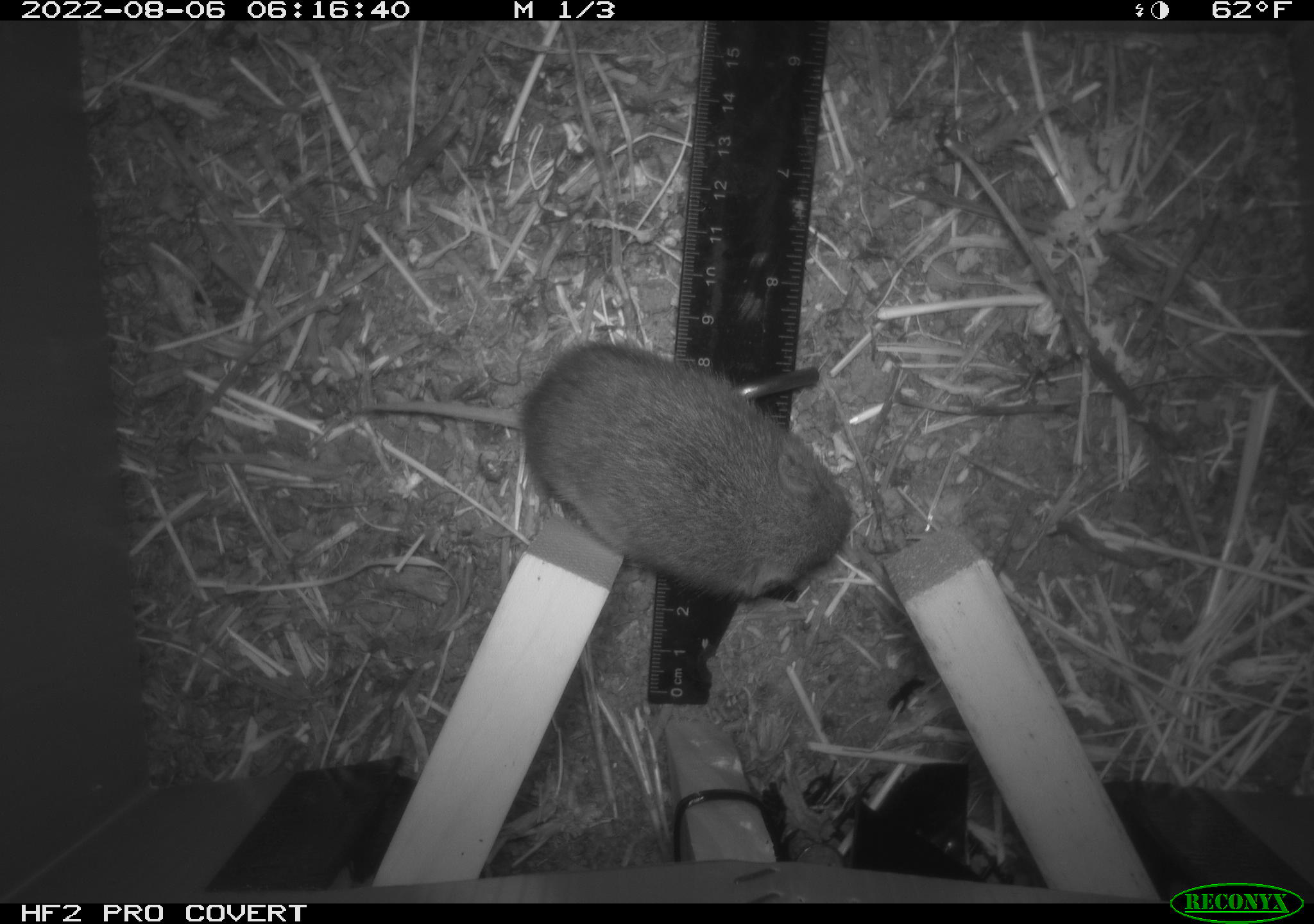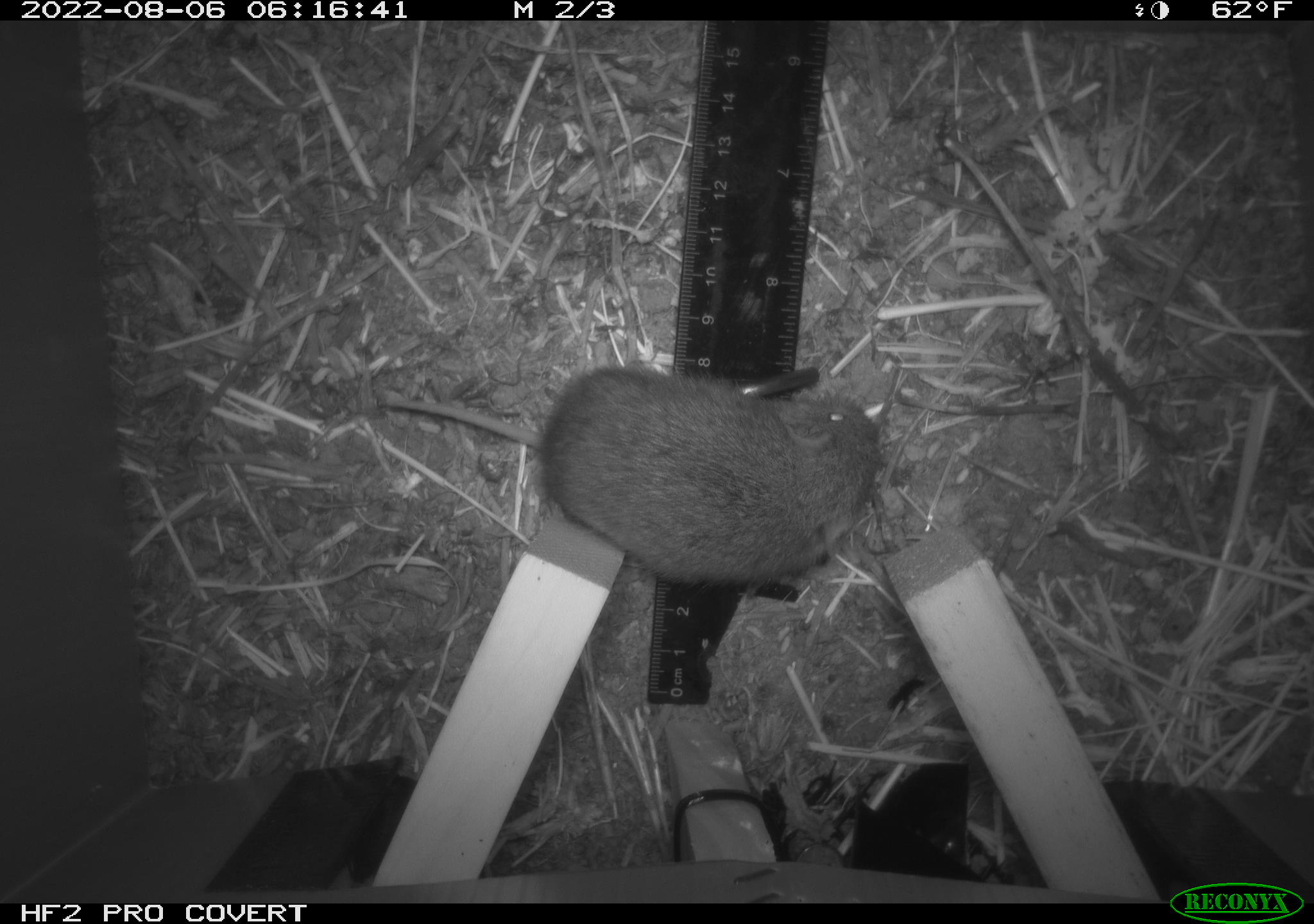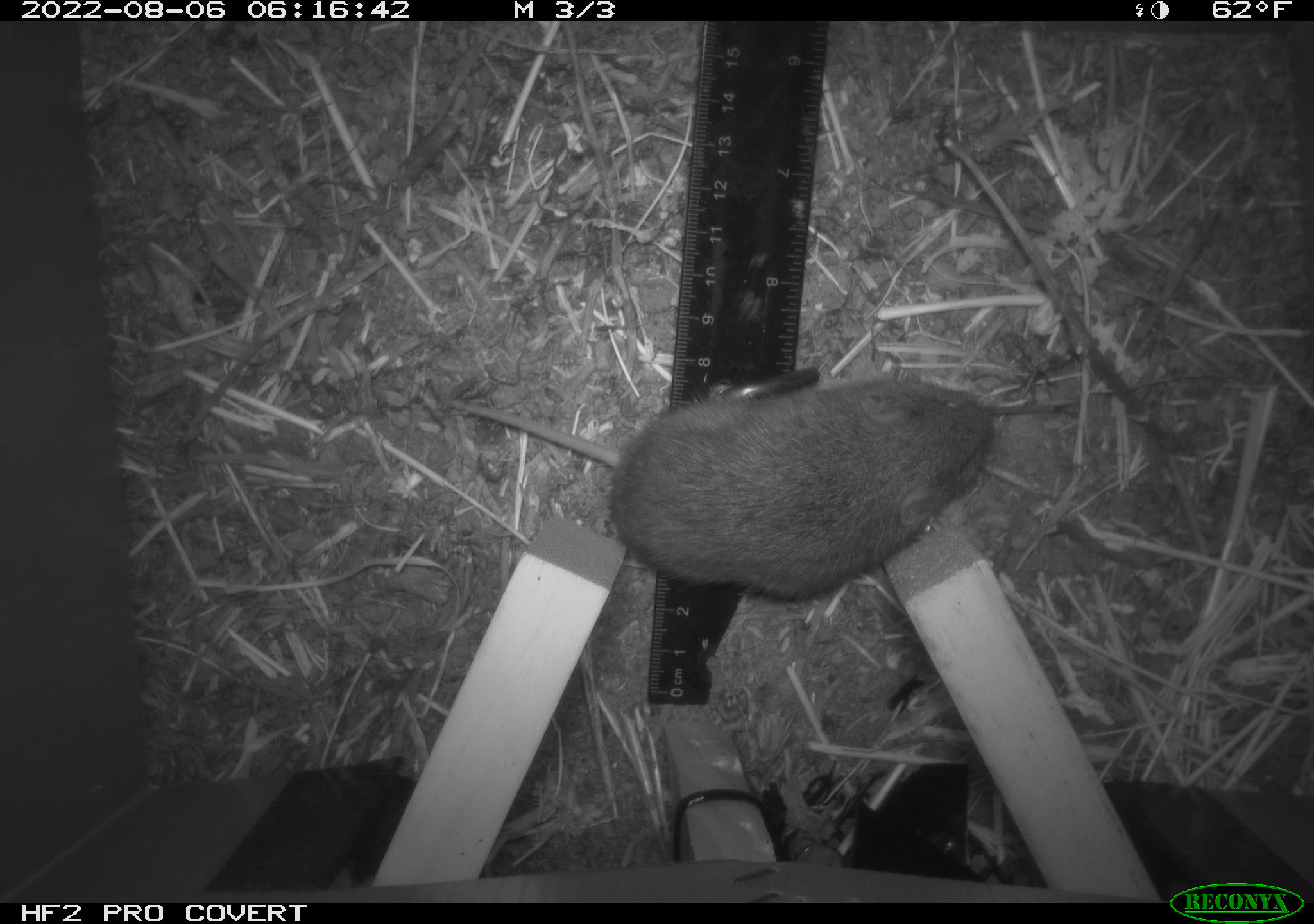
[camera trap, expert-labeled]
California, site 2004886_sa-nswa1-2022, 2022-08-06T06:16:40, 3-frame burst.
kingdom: Animalia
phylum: Chordata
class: Mammalia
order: Rodentia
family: Cricetidae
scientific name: Cricetidae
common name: hamsters, voles, lemmings, and allies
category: cricetidae family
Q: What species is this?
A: Cricetidae family (hamsters, voles, lemmings, and allies) (Cricetidae).